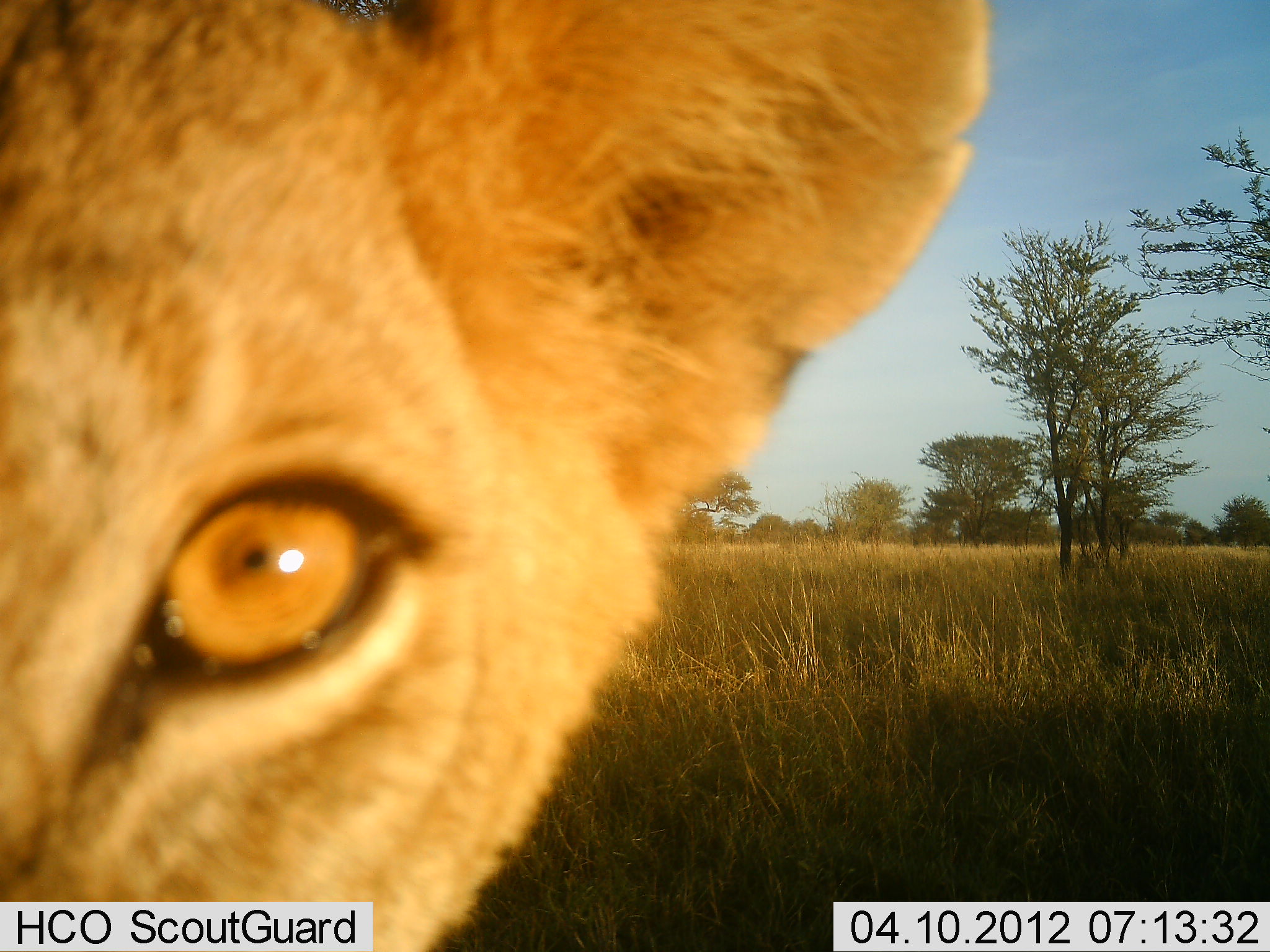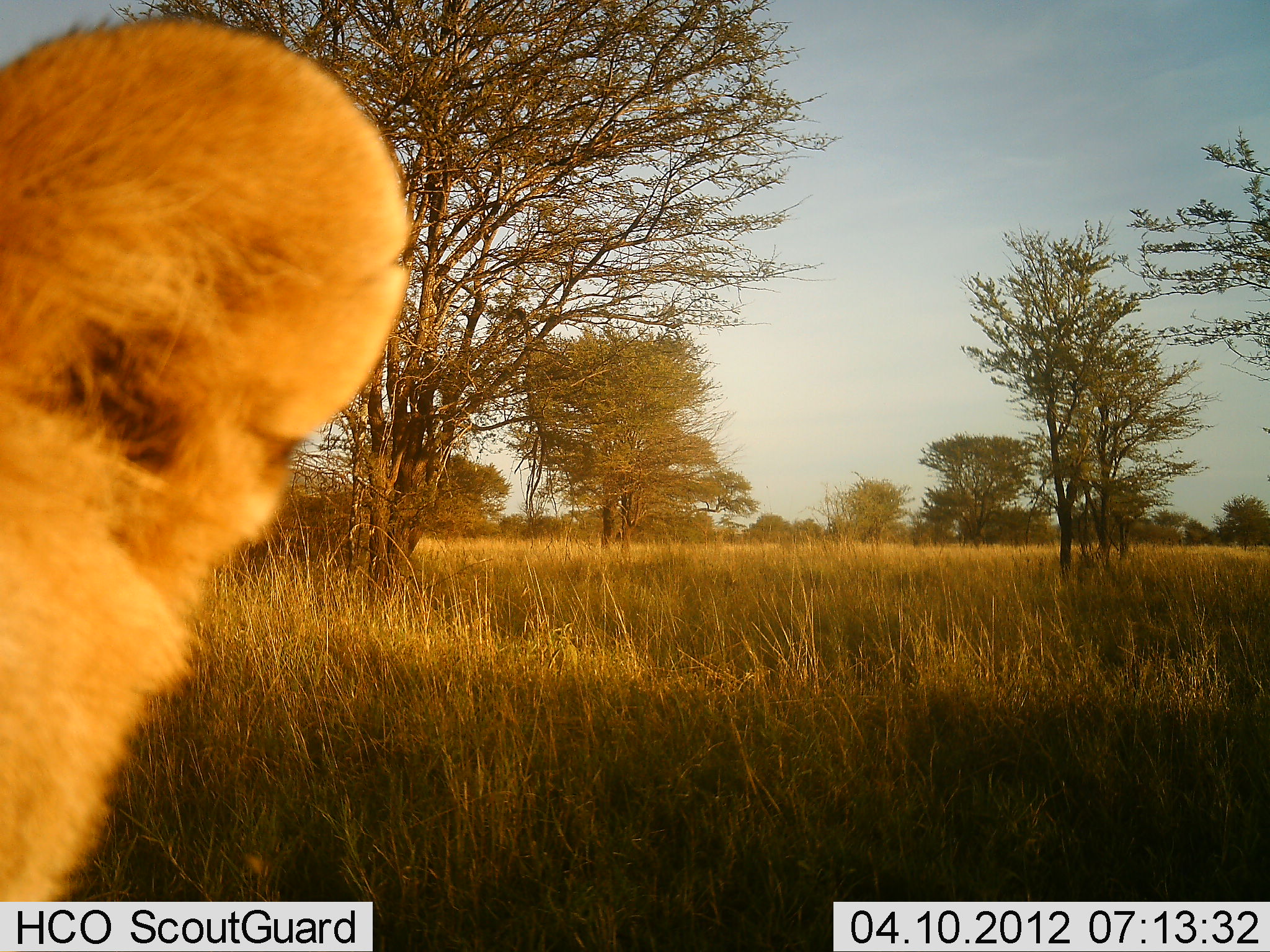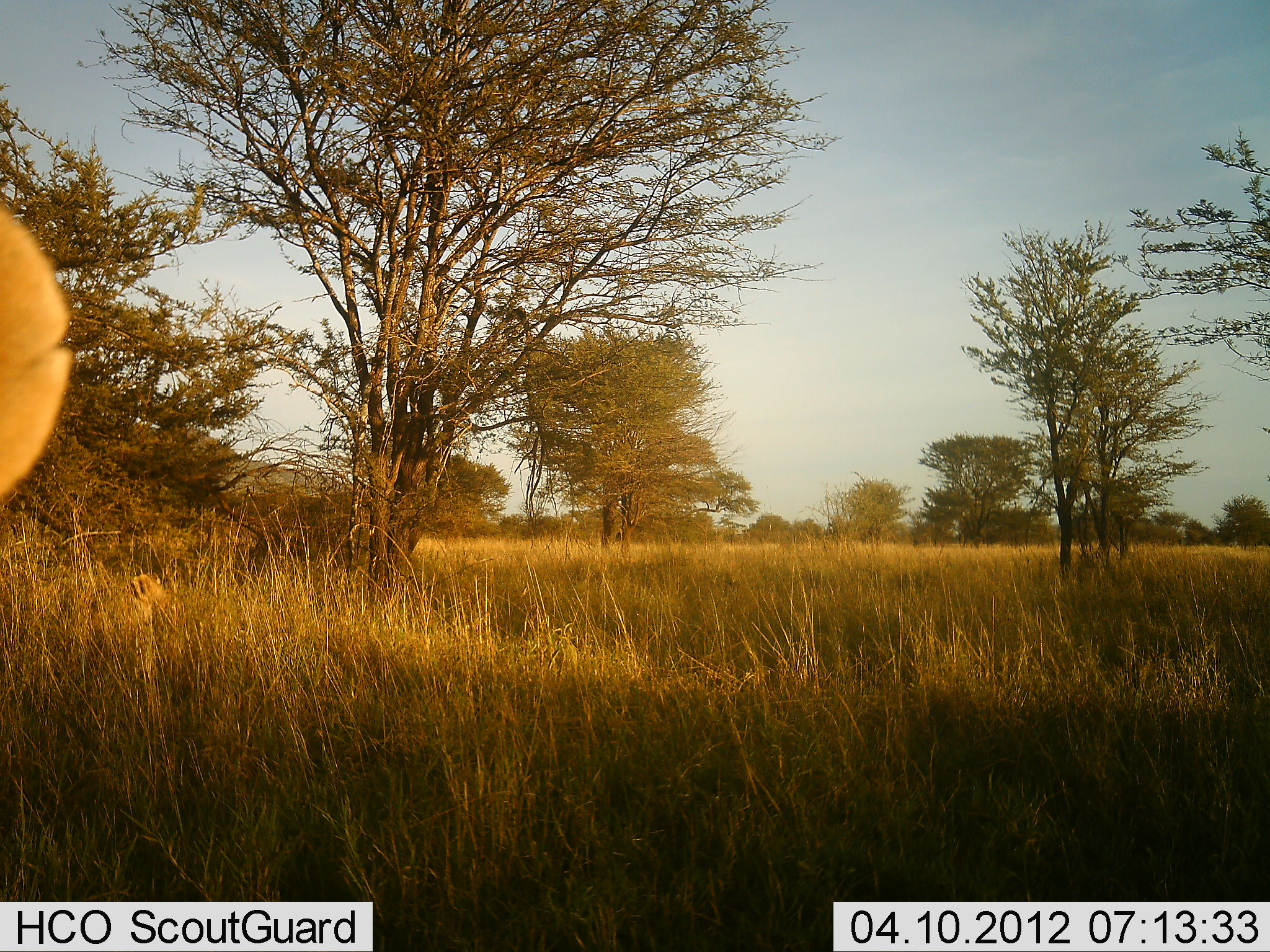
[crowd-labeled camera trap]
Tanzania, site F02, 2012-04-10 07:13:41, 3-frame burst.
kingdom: Animalia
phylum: Chordata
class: Mammalia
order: Carnivora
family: Felidae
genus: Panthera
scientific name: Panthera leo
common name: lion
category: lionfemale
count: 1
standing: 45%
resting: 3%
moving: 34%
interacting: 21%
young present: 28%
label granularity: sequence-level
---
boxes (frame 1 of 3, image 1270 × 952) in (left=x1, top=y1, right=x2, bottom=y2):
animal: (left=1, top=1, right=998, bottom=952)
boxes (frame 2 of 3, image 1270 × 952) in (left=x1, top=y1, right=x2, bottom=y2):
animal: (left=0, top=14, right=415, bottom=901)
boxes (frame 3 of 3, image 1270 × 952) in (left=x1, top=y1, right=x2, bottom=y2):
animal: (left=0, top=197, right=75, bottom=510)